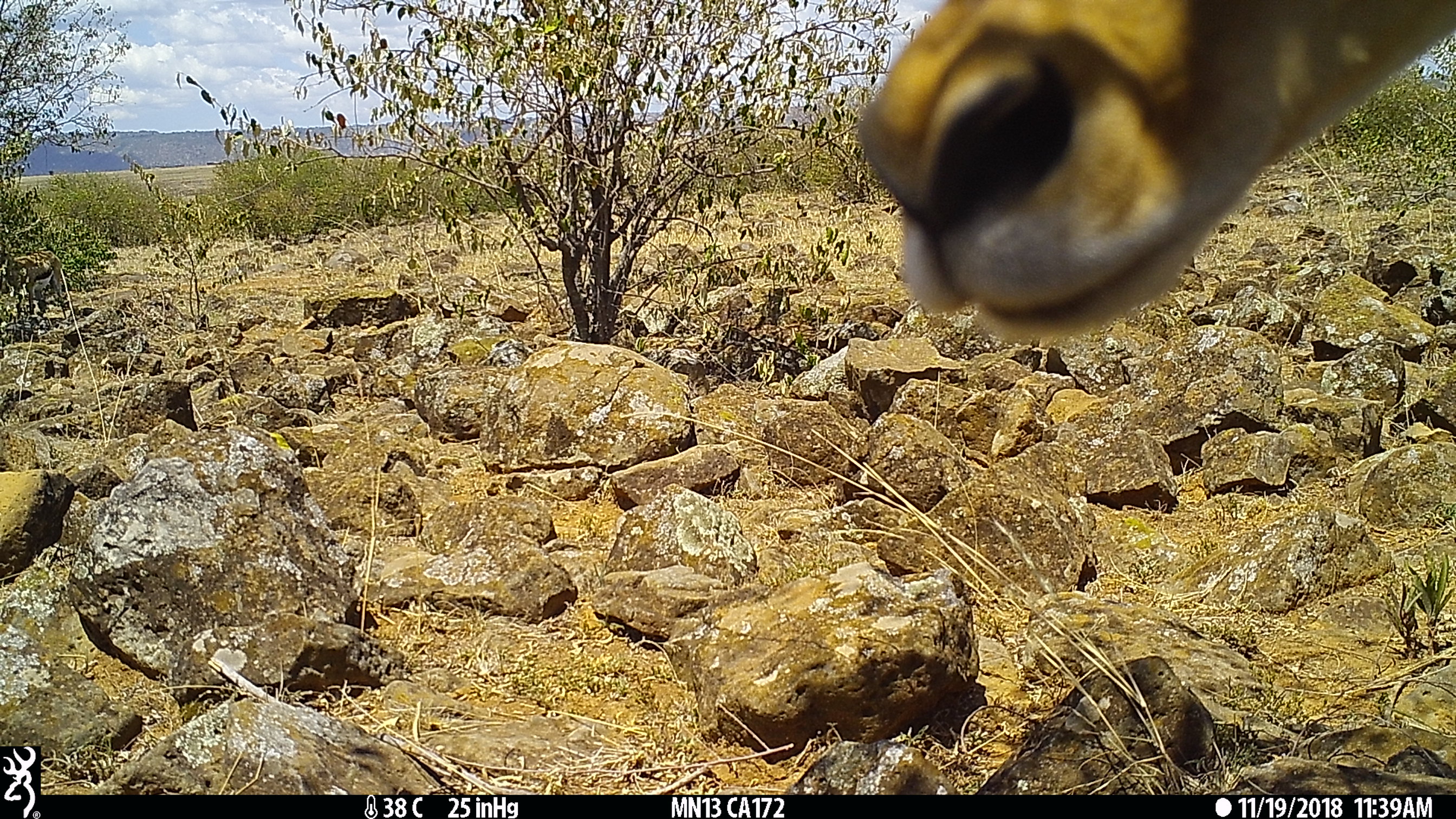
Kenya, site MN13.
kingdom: Animalia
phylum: Chordata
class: Mammalia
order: Artiodactyla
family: Bovidae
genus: Aepyceros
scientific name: Aepyceros melampus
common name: impala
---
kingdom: Animalia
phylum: Chordata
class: Mammalia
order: Artiodactyla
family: Bovidae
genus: Eudorcas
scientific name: Eudorcas thomsonii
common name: thomon's gazelle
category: gazelle thomsons